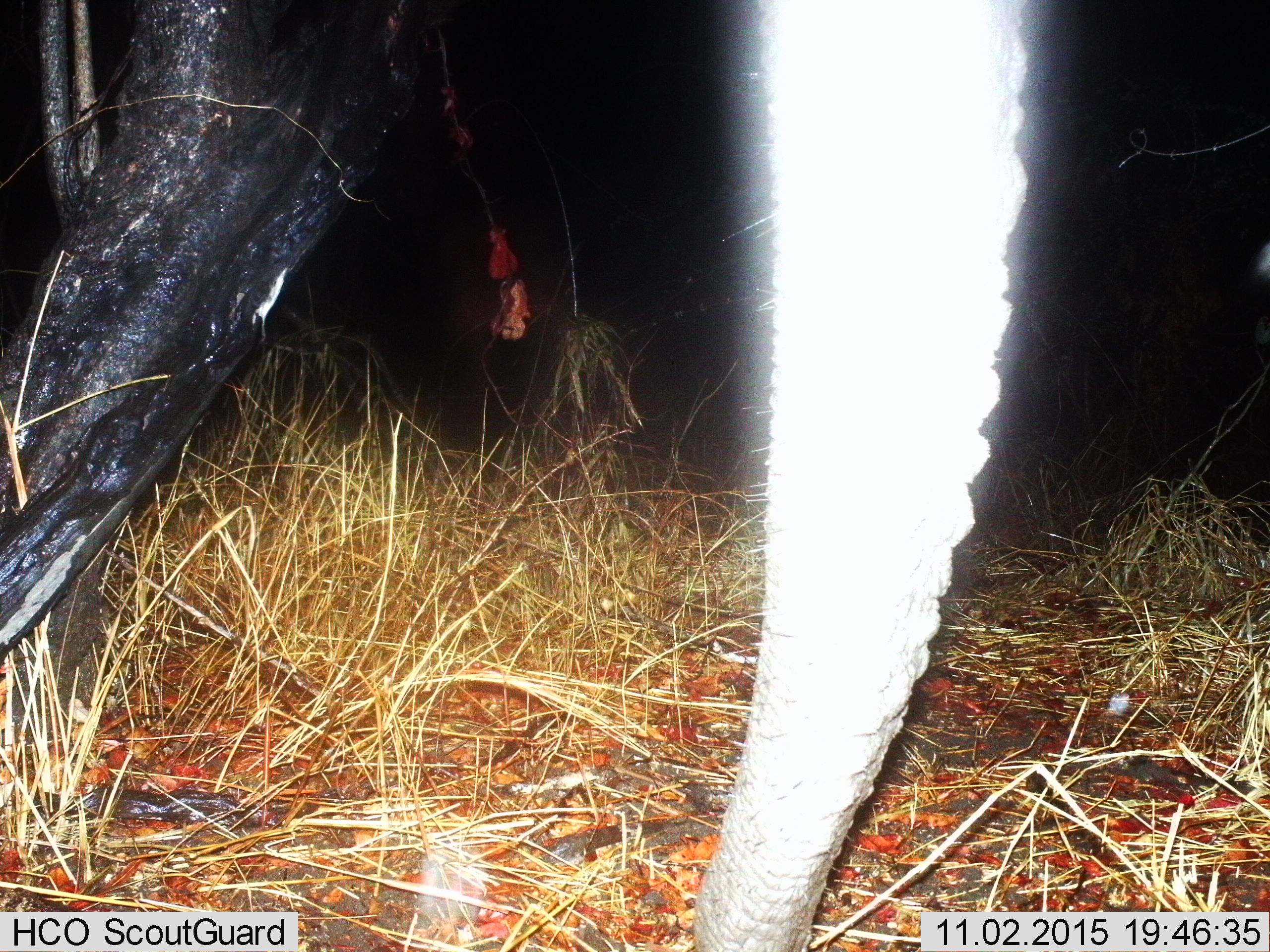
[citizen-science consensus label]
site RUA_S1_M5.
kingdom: Animalia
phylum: Chordata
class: Mammalia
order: Proboscidea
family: Elephantidae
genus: Loxodonta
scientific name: Loxodonta africana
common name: african bush elephant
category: elephant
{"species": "elephant (african bush elephant) (Loxodonta africana)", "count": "1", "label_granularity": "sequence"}